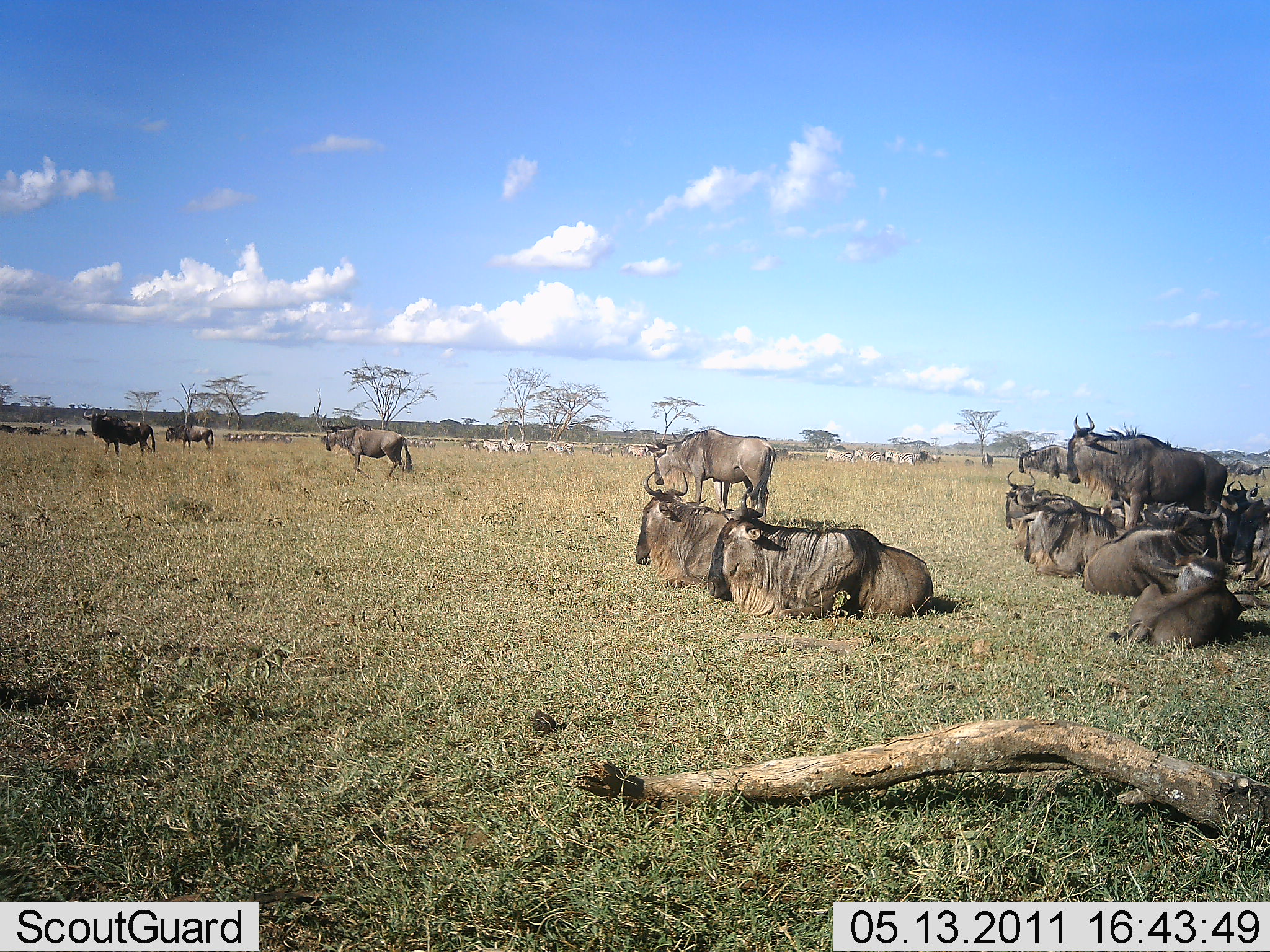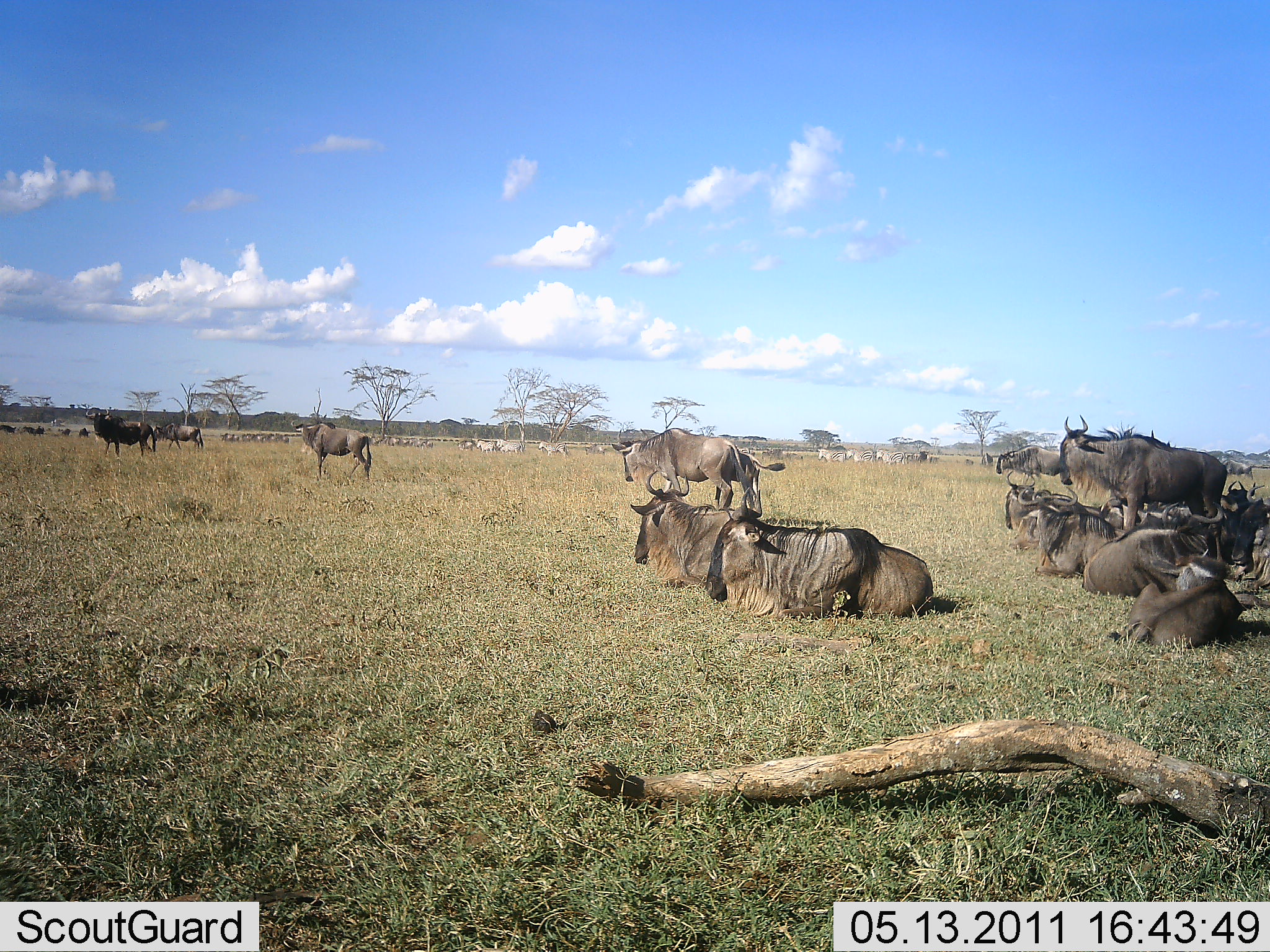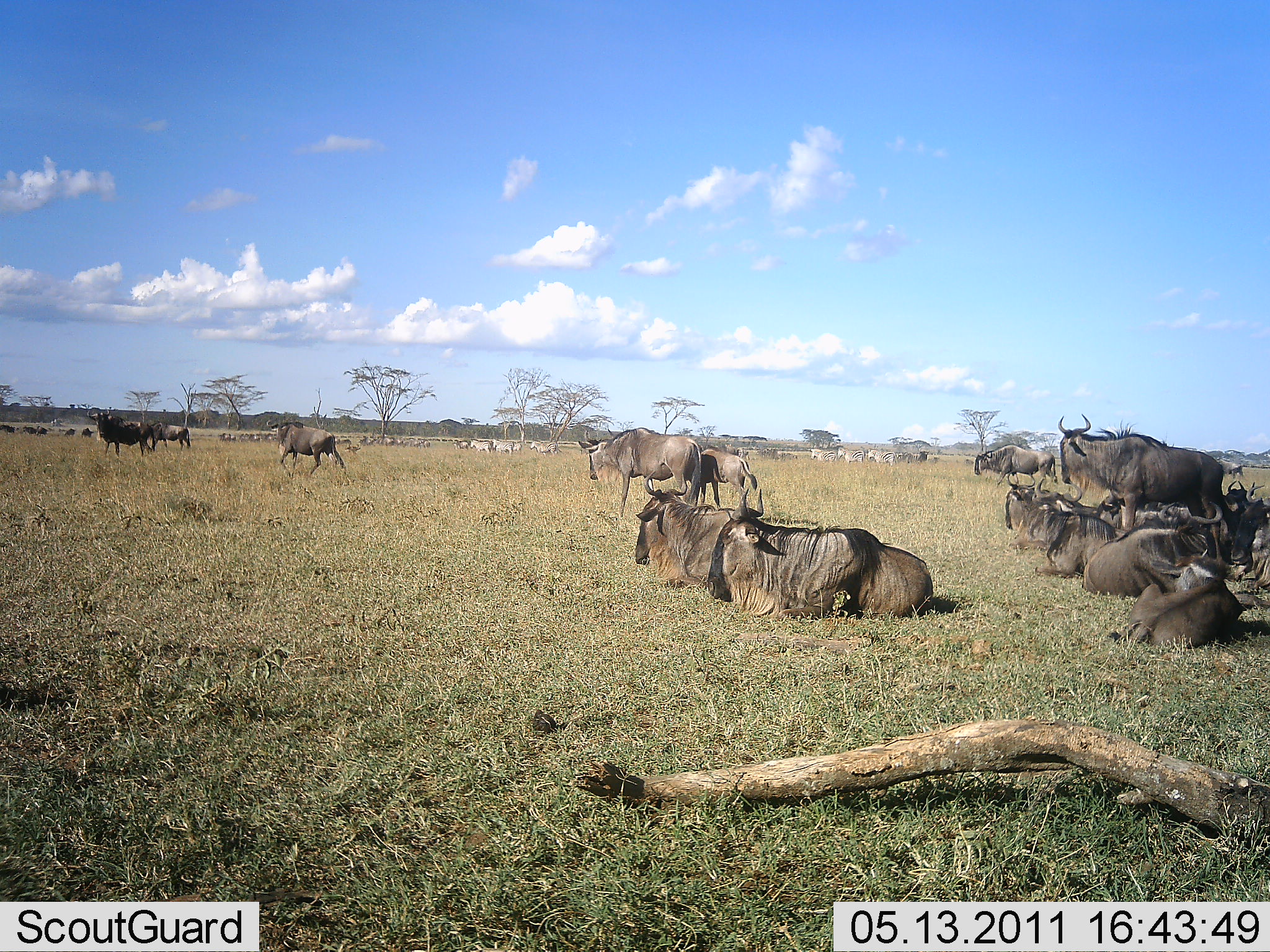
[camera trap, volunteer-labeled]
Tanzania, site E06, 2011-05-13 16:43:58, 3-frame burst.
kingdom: Animalia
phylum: Chordata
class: Mammalia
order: Artiodactyla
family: Bovidae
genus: Connochaetes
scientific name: Connochaetes taurinus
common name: blue wildebeest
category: wildebeest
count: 11-50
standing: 67%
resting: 92%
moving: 92%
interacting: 8%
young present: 17%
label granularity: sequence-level